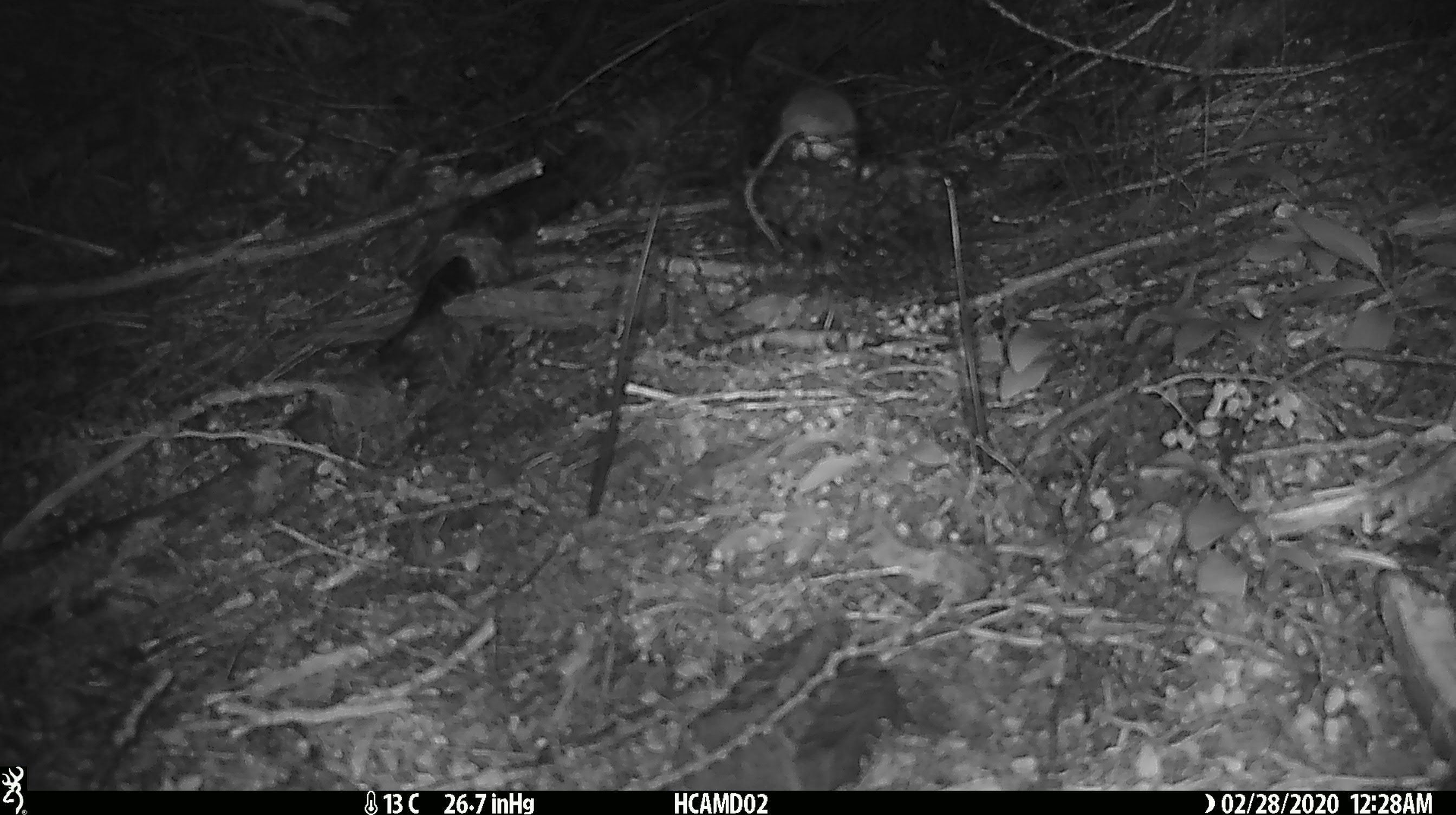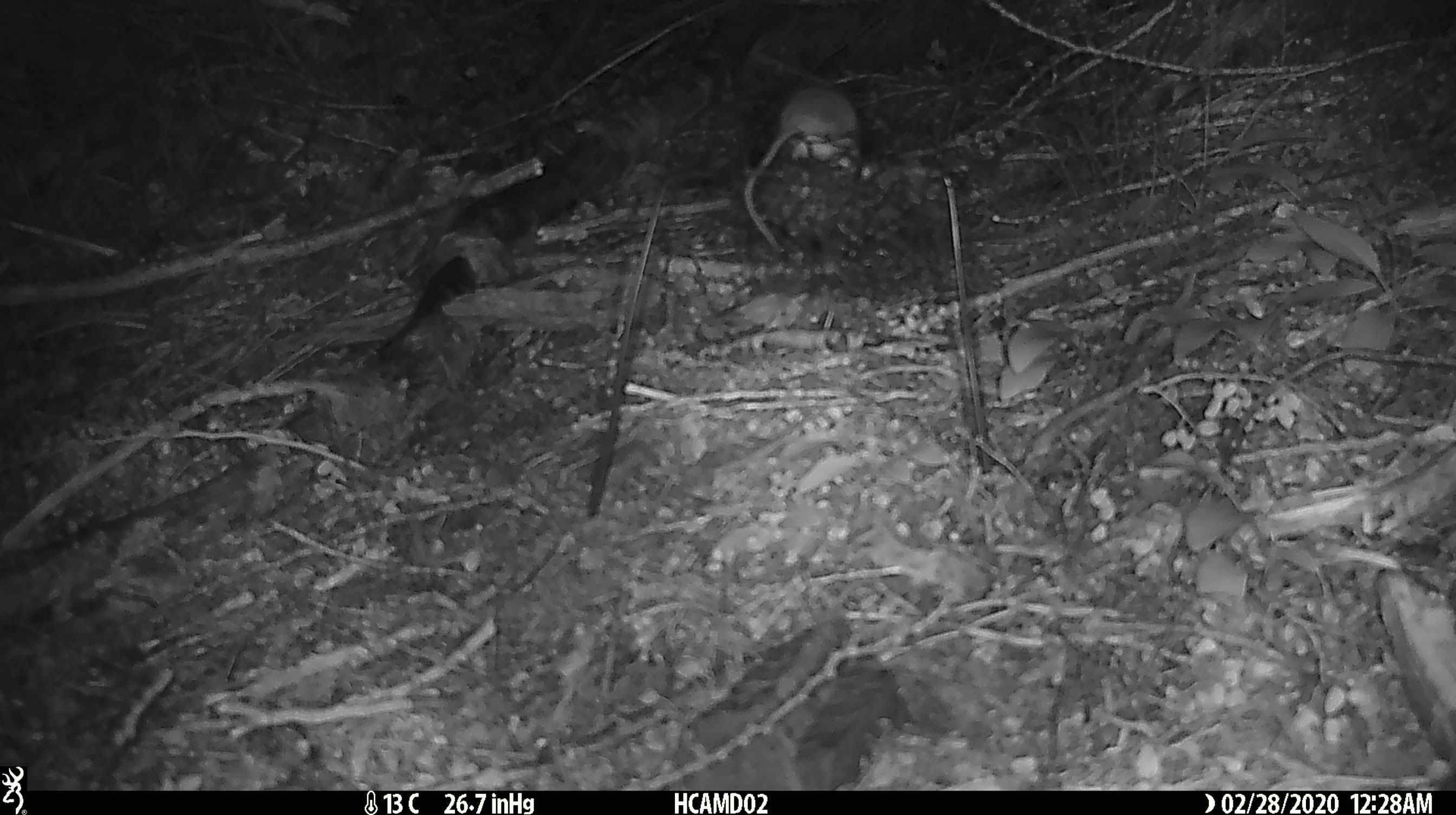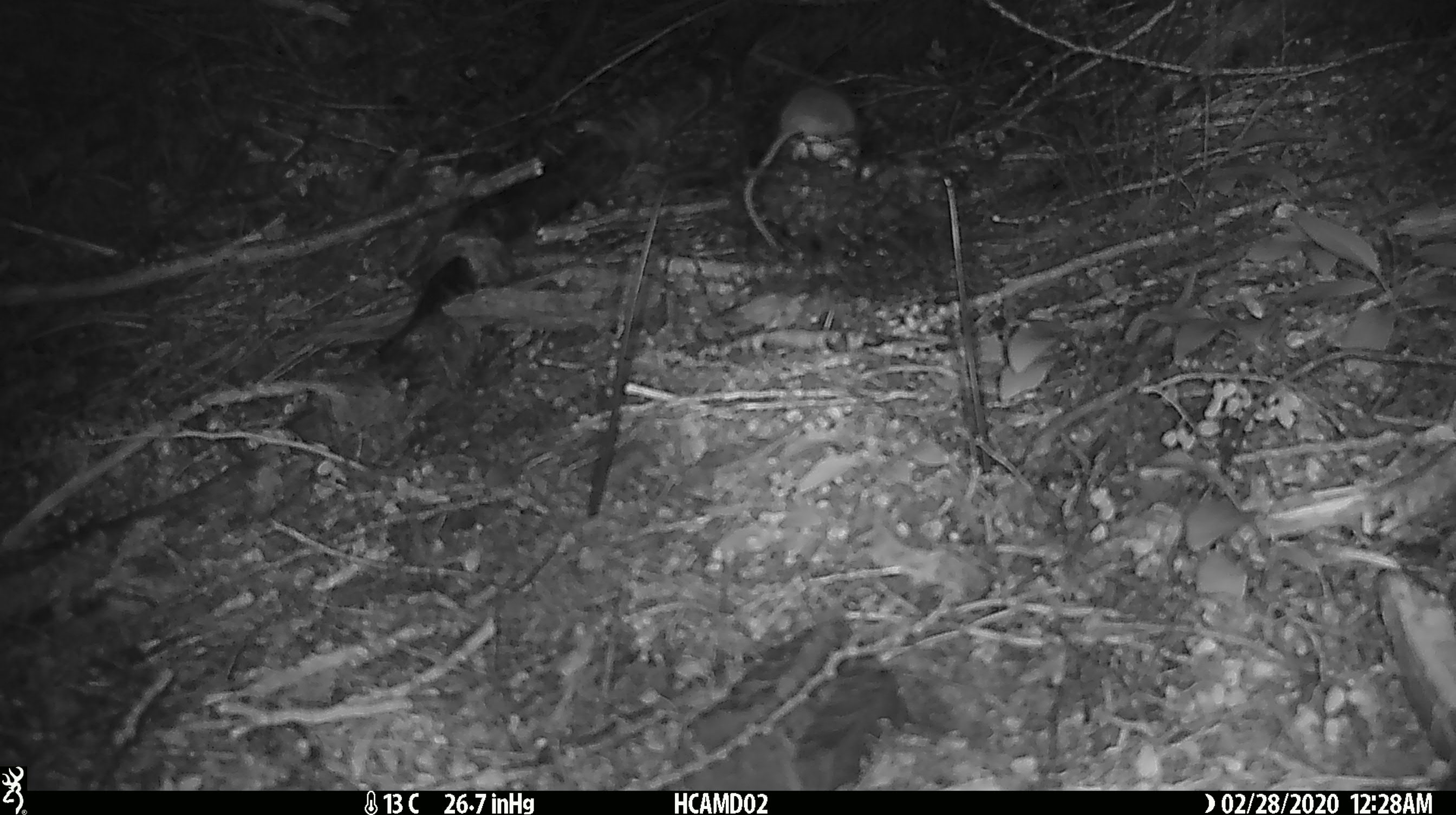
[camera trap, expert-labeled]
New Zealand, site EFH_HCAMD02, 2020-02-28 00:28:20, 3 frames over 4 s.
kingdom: Animalia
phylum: Chordata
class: Mammalia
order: Rodentia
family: Muridae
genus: Mus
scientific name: Mus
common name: mouse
Mouse (Mus).